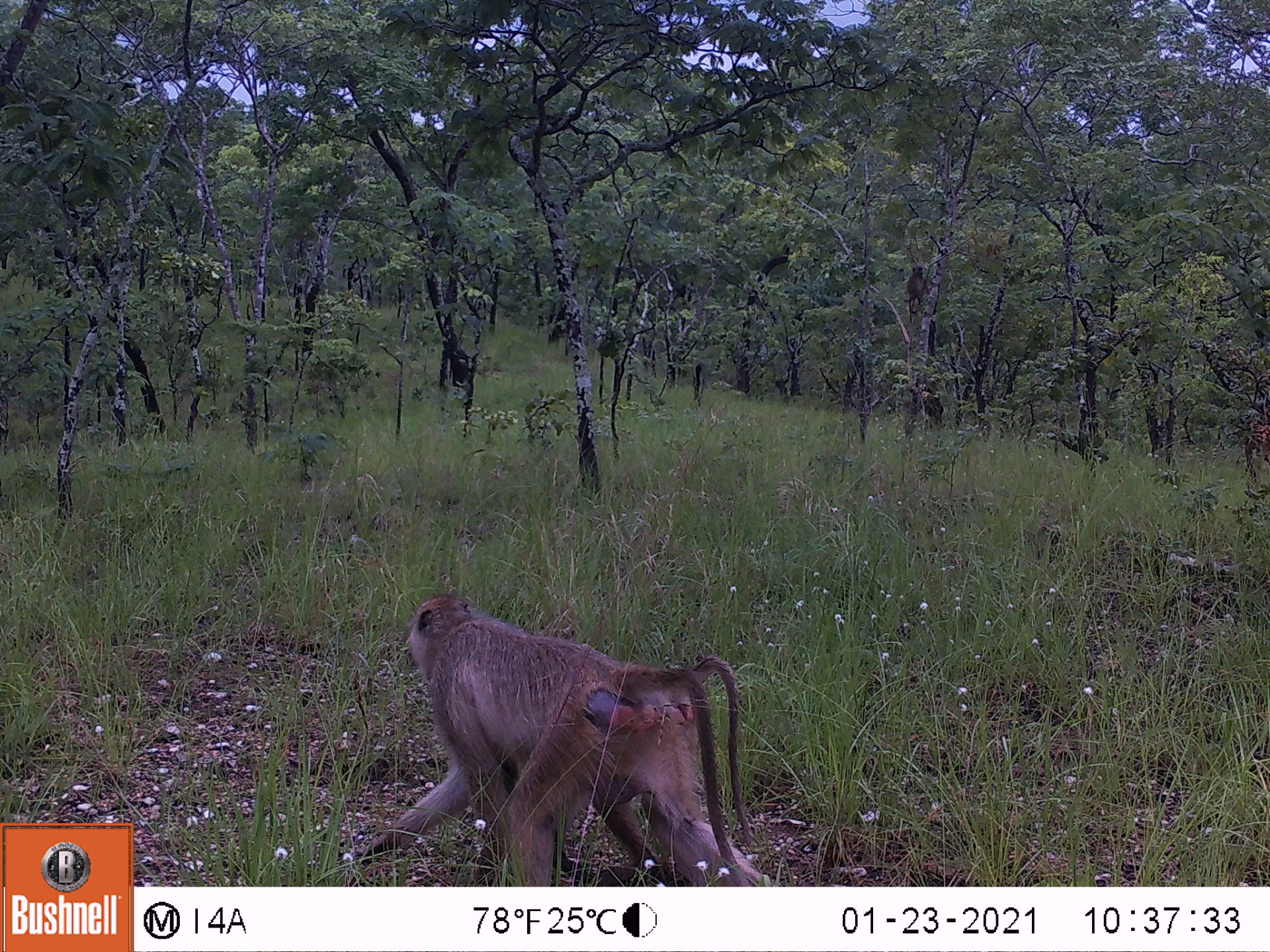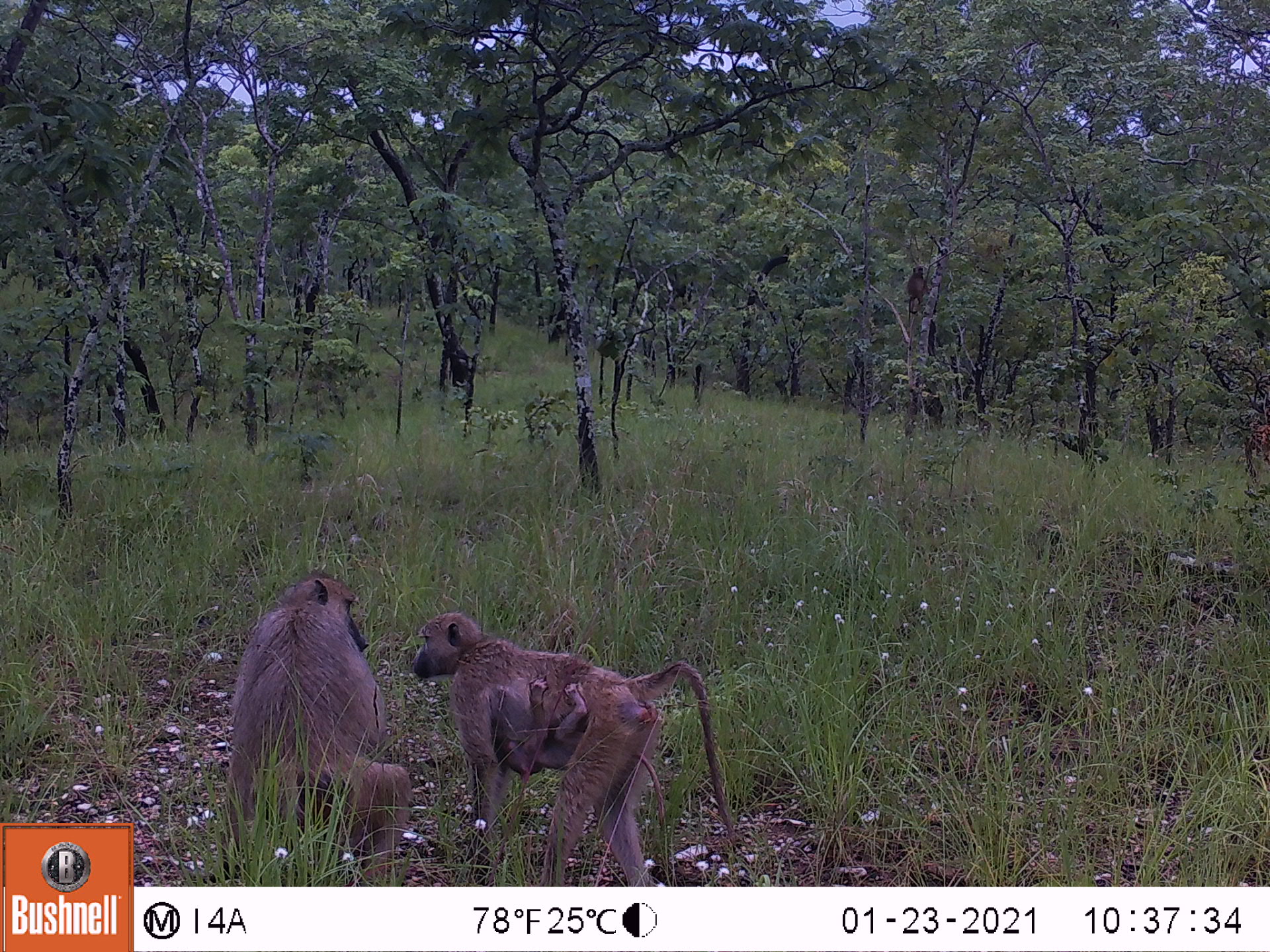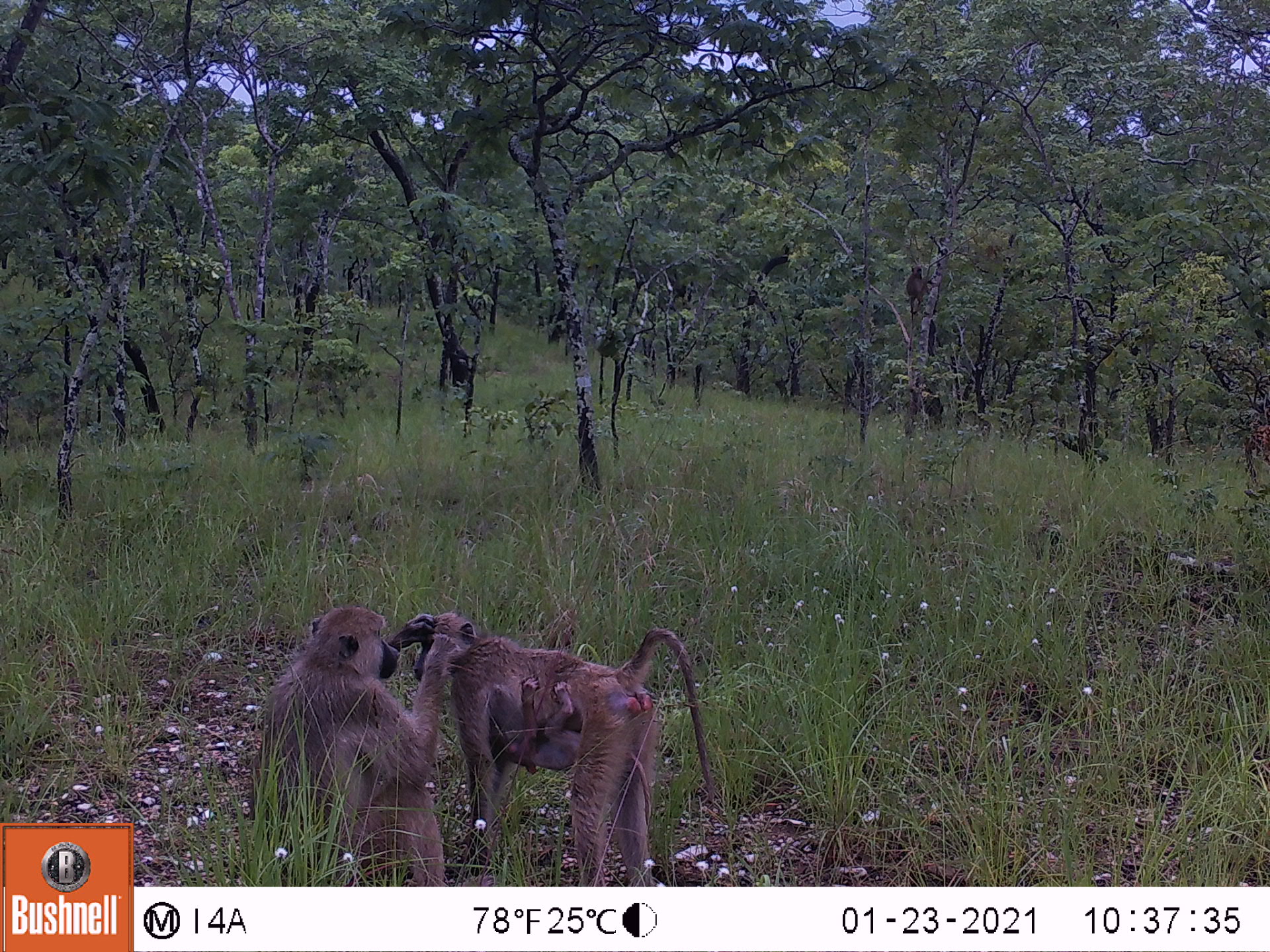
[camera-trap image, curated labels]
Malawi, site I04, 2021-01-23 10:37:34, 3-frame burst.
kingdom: Animalia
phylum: Chordata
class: Mammalia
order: Primates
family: Cercopithecidae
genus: Papio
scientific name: Papio cynocephalus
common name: yellow baboon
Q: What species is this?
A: Yellow baboon (Papio cynocephalus).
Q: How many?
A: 1.